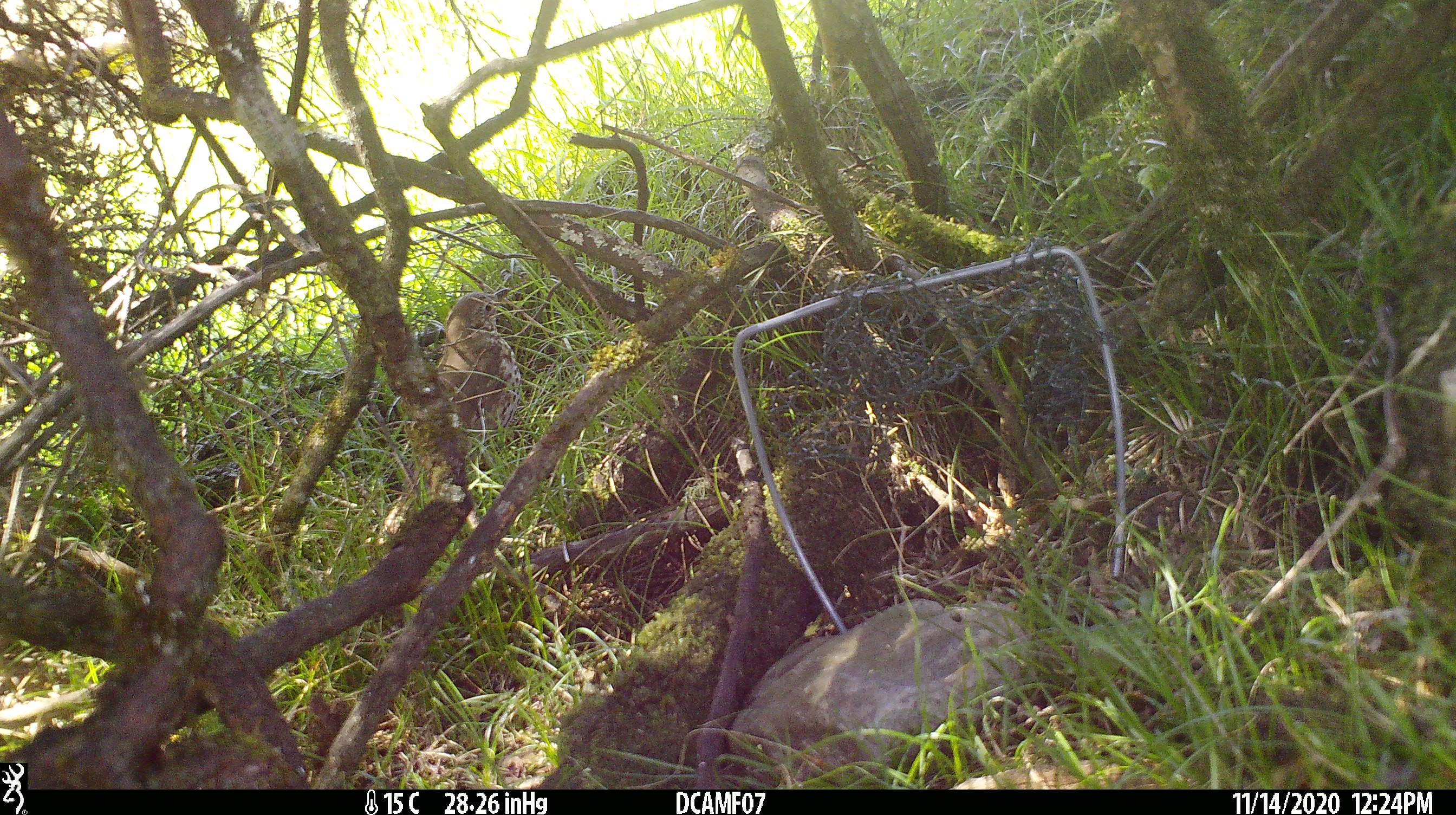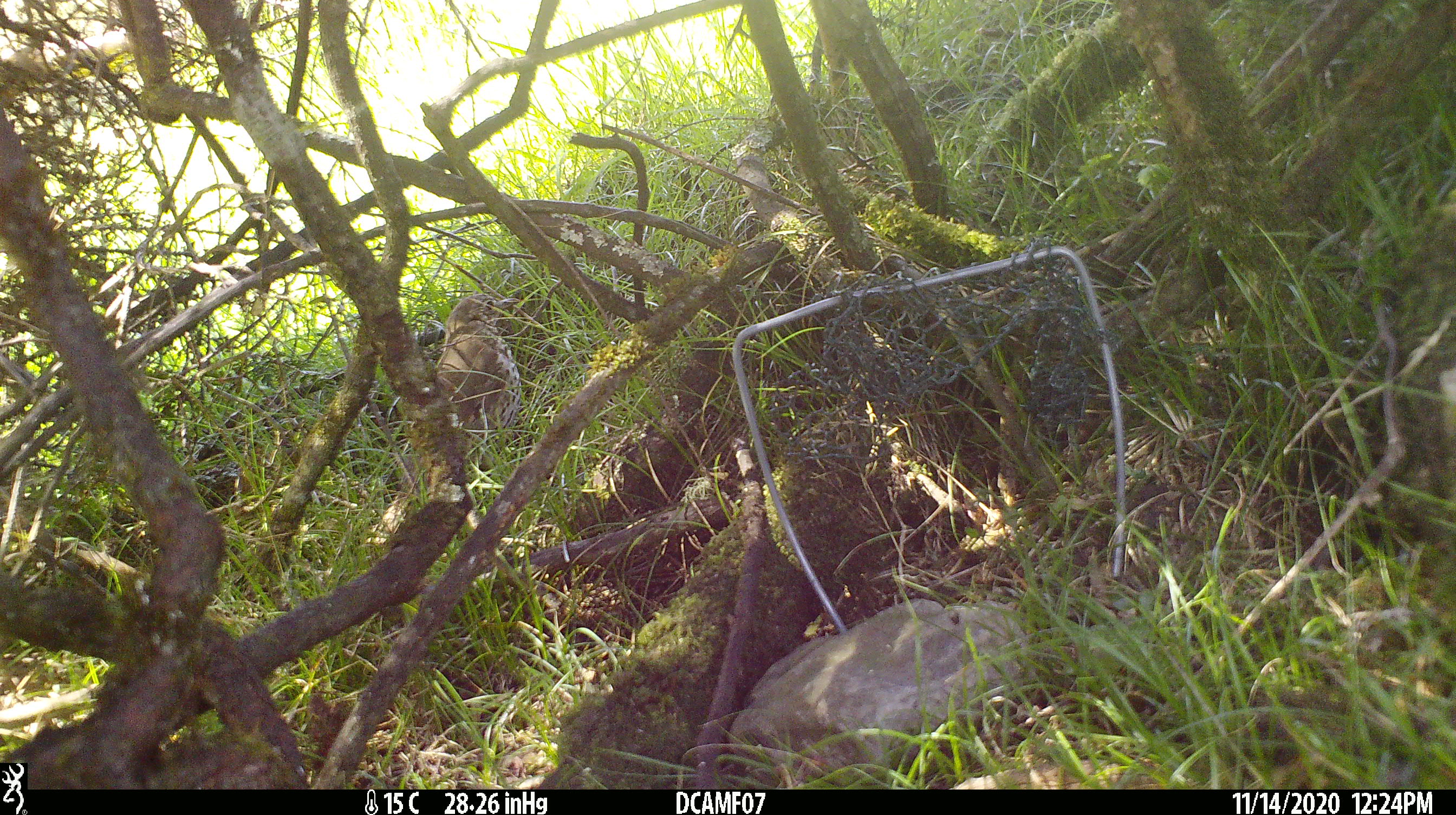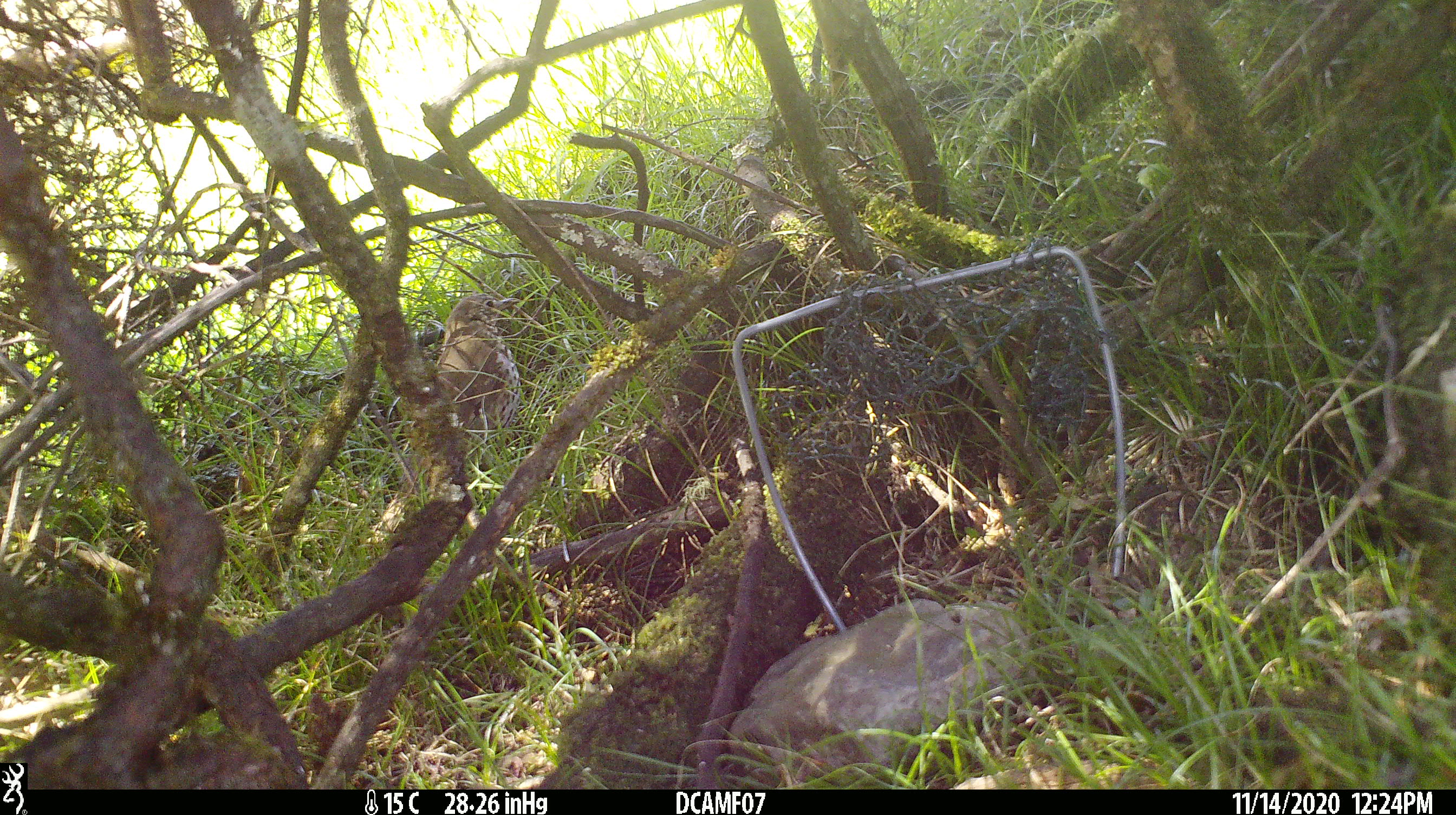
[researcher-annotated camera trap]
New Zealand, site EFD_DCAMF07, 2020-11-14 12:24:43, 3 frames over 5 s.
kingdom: Animalia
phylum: Chordata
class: Aves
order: Passeriformes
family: Turdidae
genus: Turdus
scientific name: Turdus philomelos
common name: song thrush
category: thrush